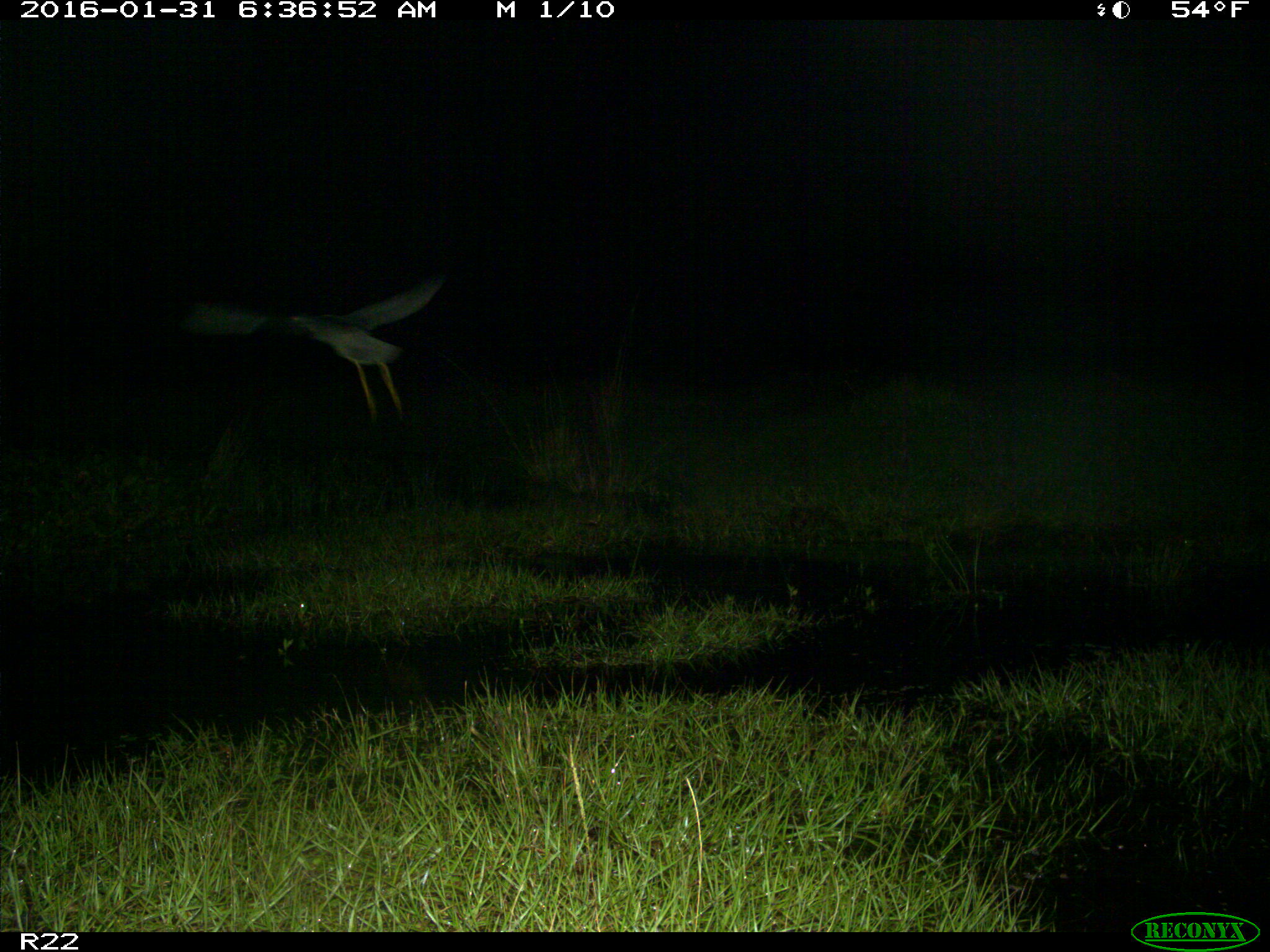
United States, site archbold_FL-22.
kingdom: Animalia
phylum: Chordata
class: Aves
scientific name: Aves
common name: birds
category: unidentified bird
Unidentified bird (birds) (Aves).